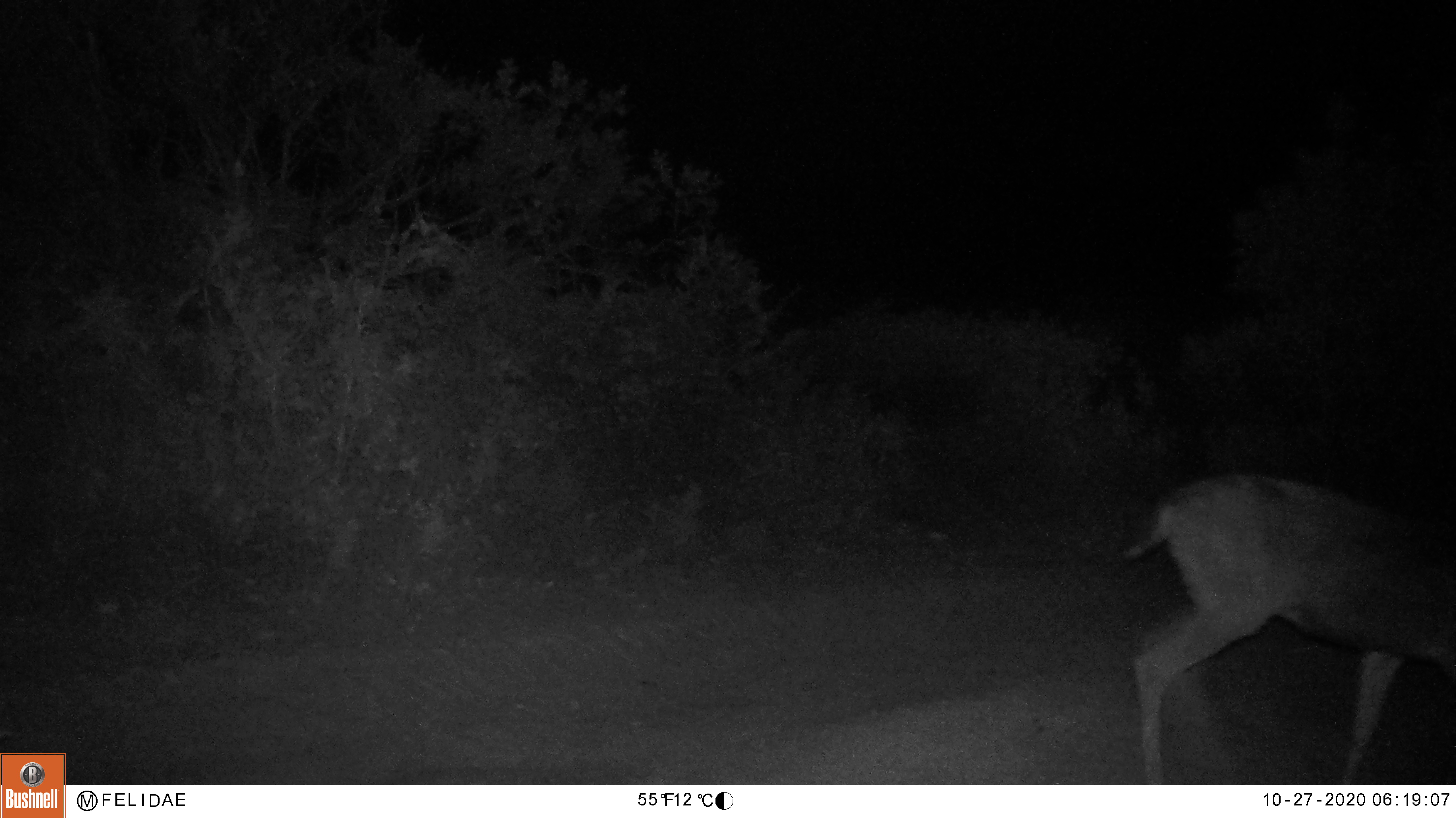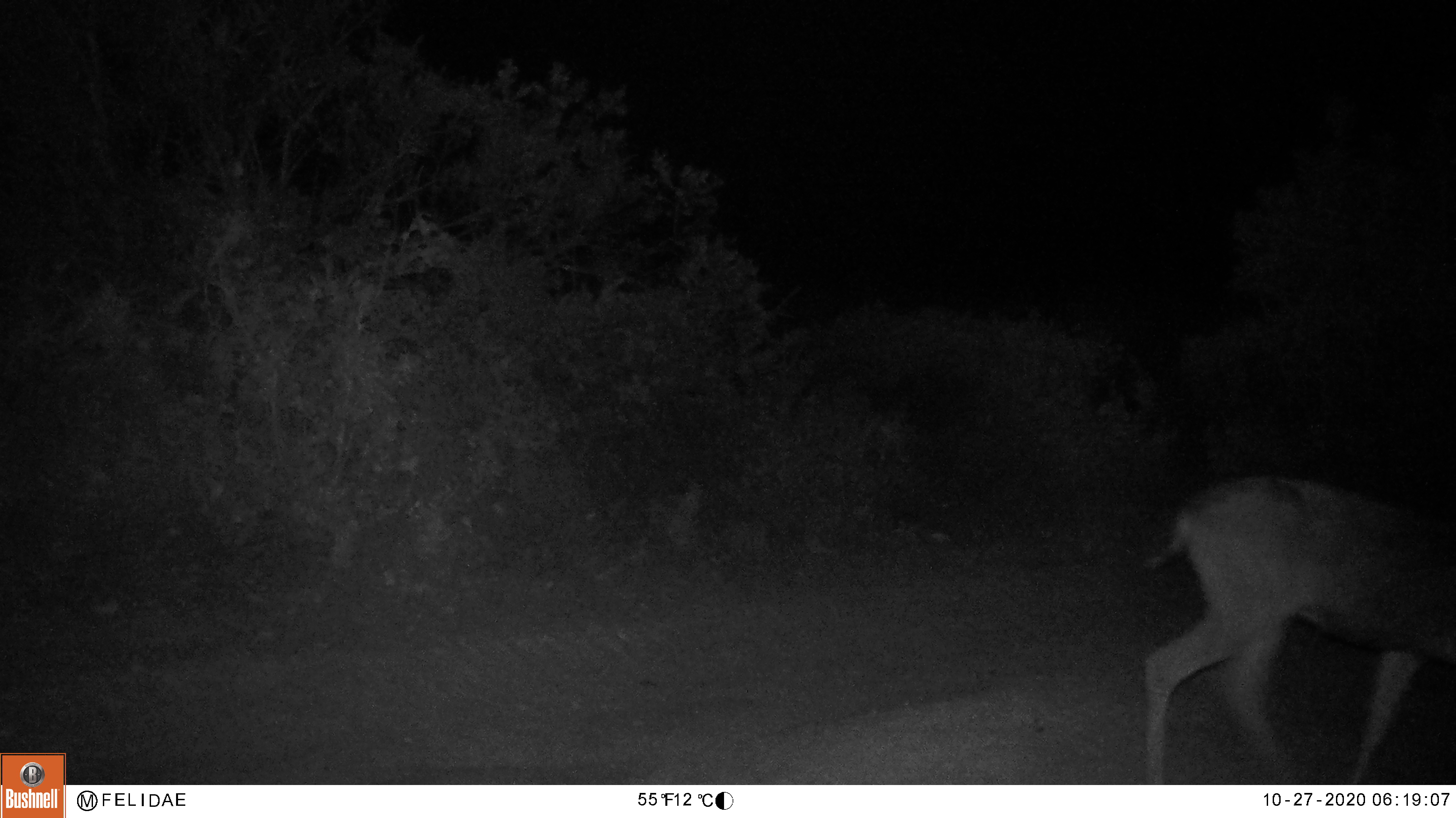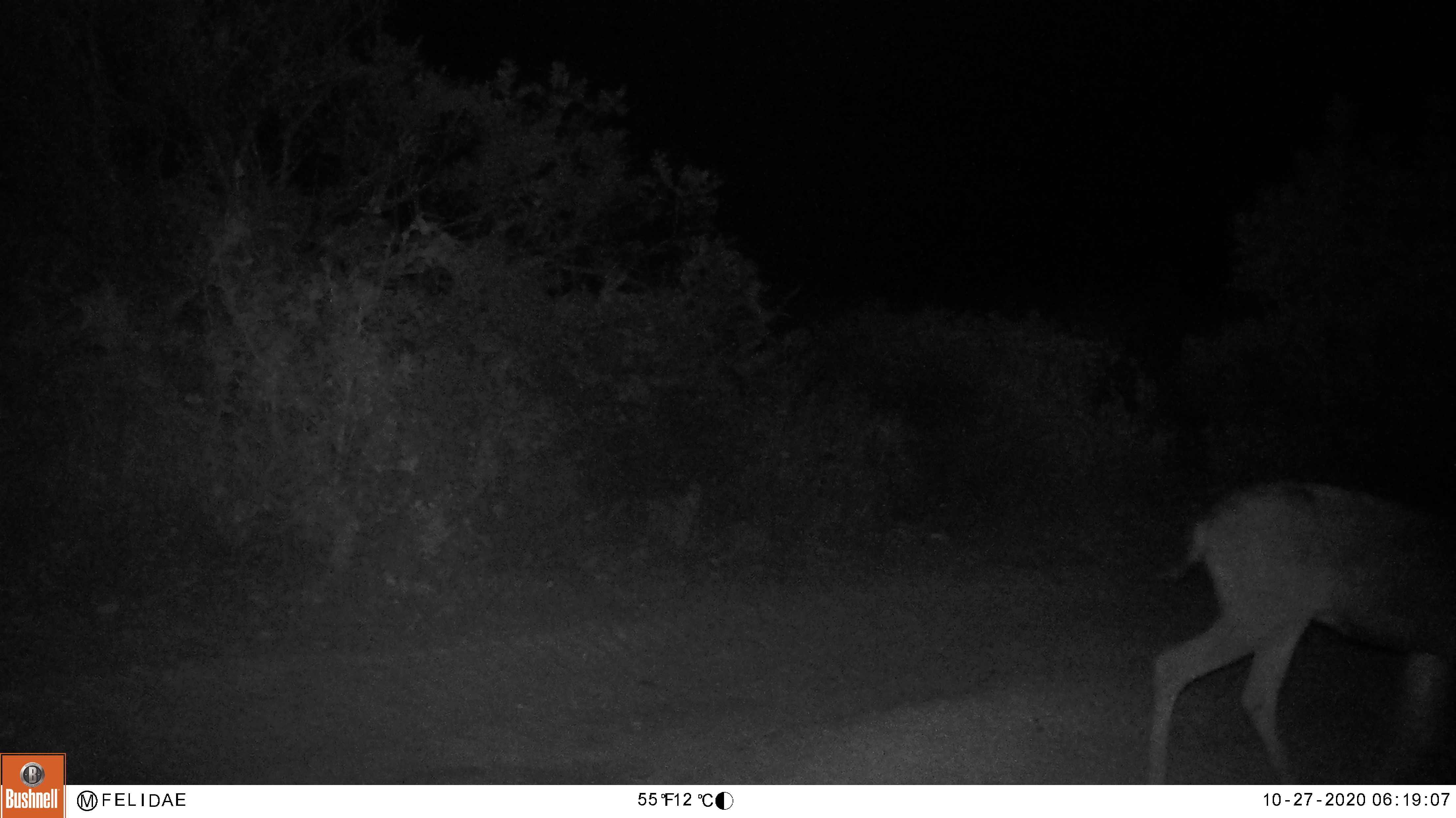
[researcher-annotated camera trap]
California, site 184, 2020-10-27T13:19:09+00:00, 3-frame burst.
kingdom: Animalia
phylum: Chordata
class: Mammalia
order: Artiodactyla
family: Cervidae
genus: Odocoileus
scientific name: Odocoileus hemionus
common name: mule deer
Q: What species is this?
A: Mule deer (Odocoileus hemionus).